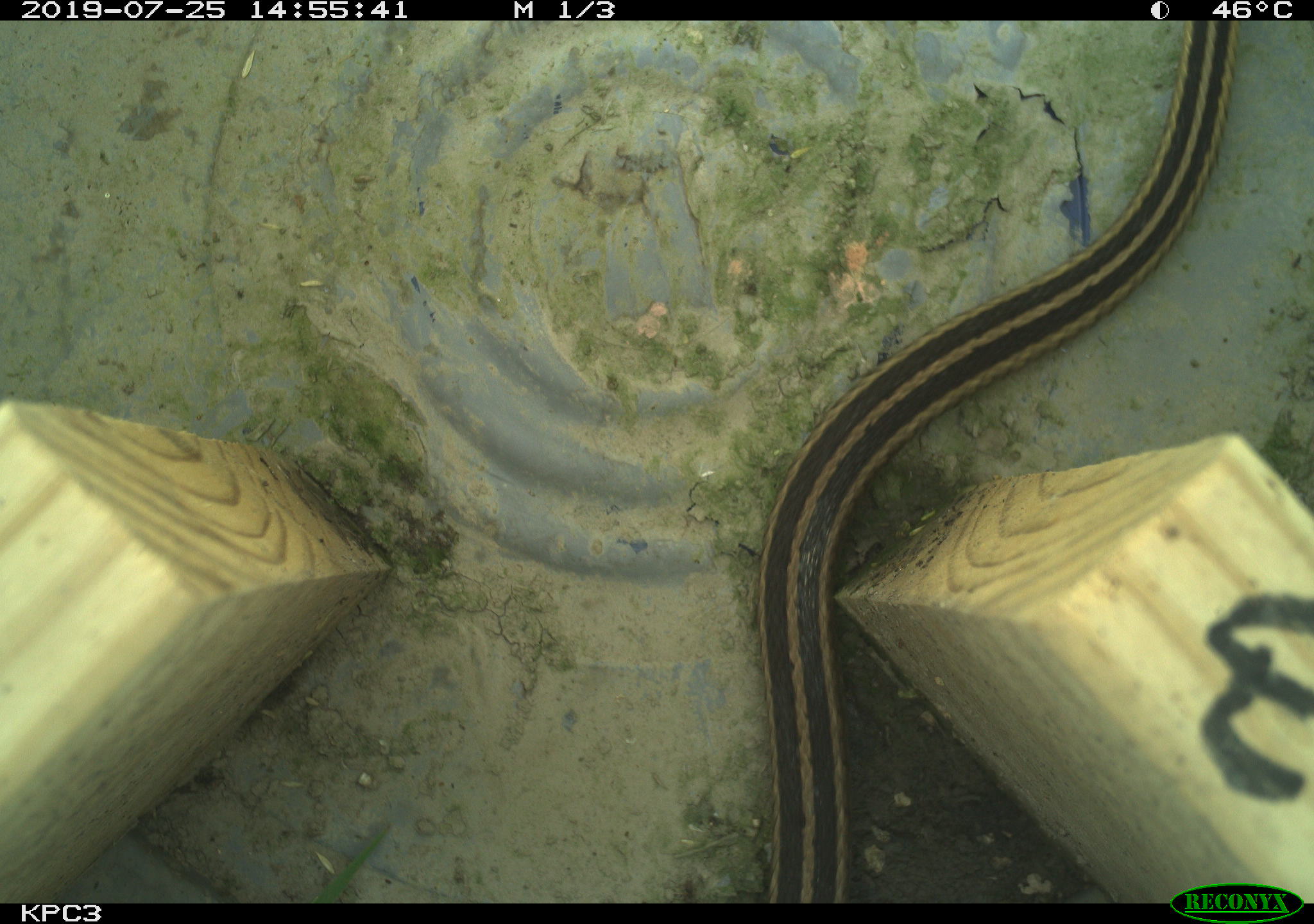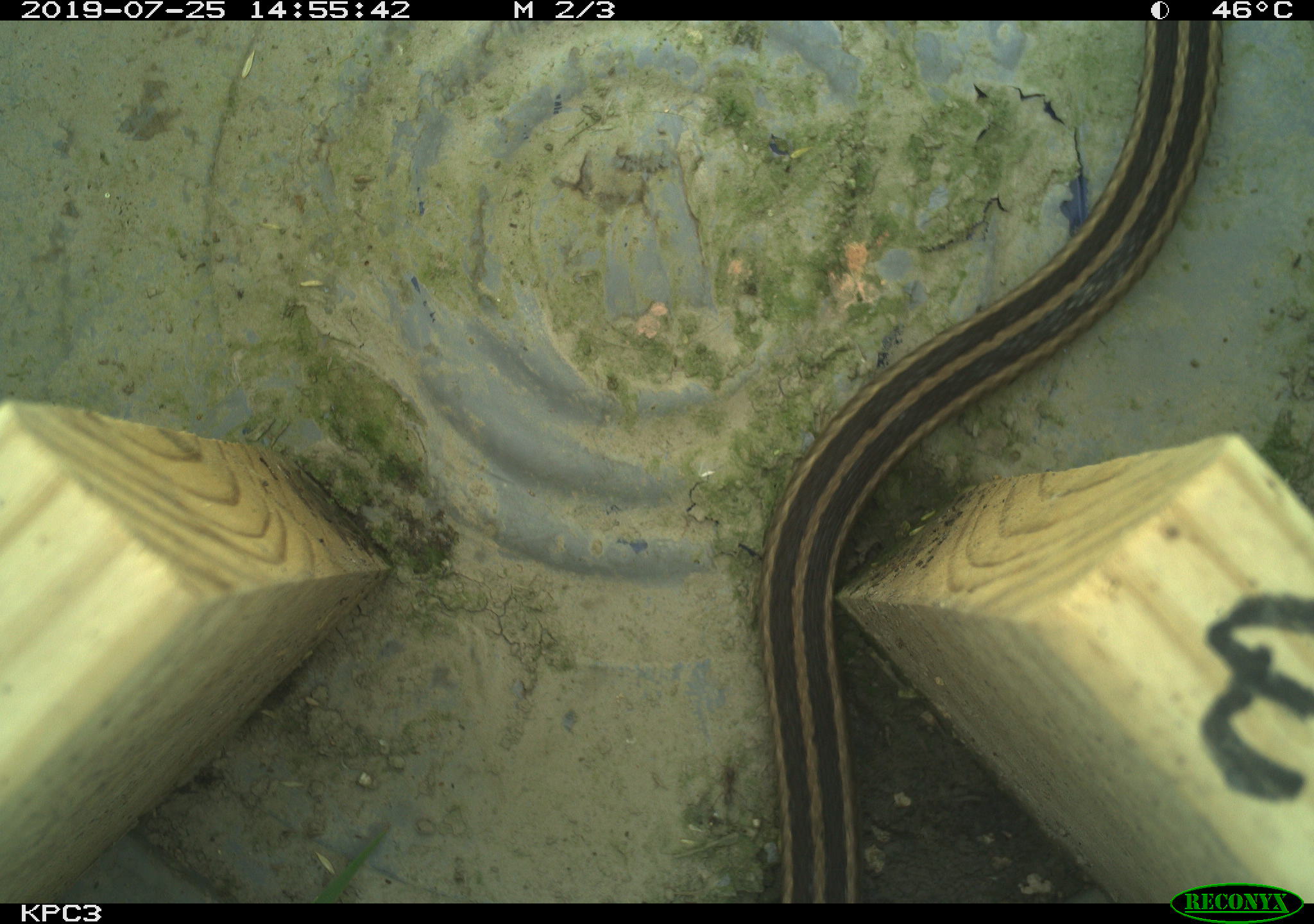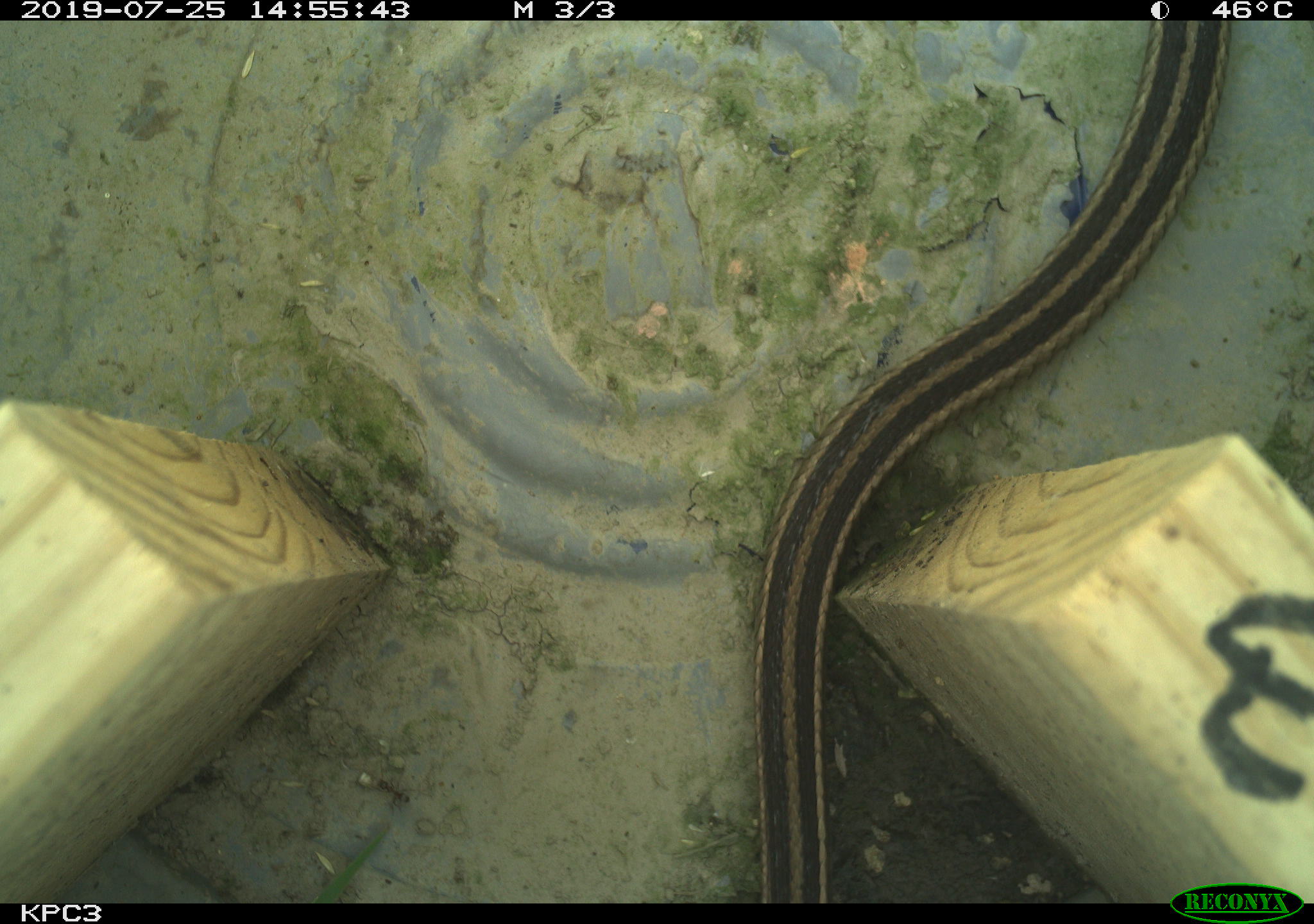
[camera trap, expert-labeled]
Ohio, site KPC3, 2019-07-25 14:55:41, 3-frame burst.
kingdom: Animalia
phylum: Chordata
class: Reptilia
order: Squamata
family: Colubridae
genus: Thamnophis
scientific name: Thamnophis sirtalis sirtalis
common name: eastern gartersnake